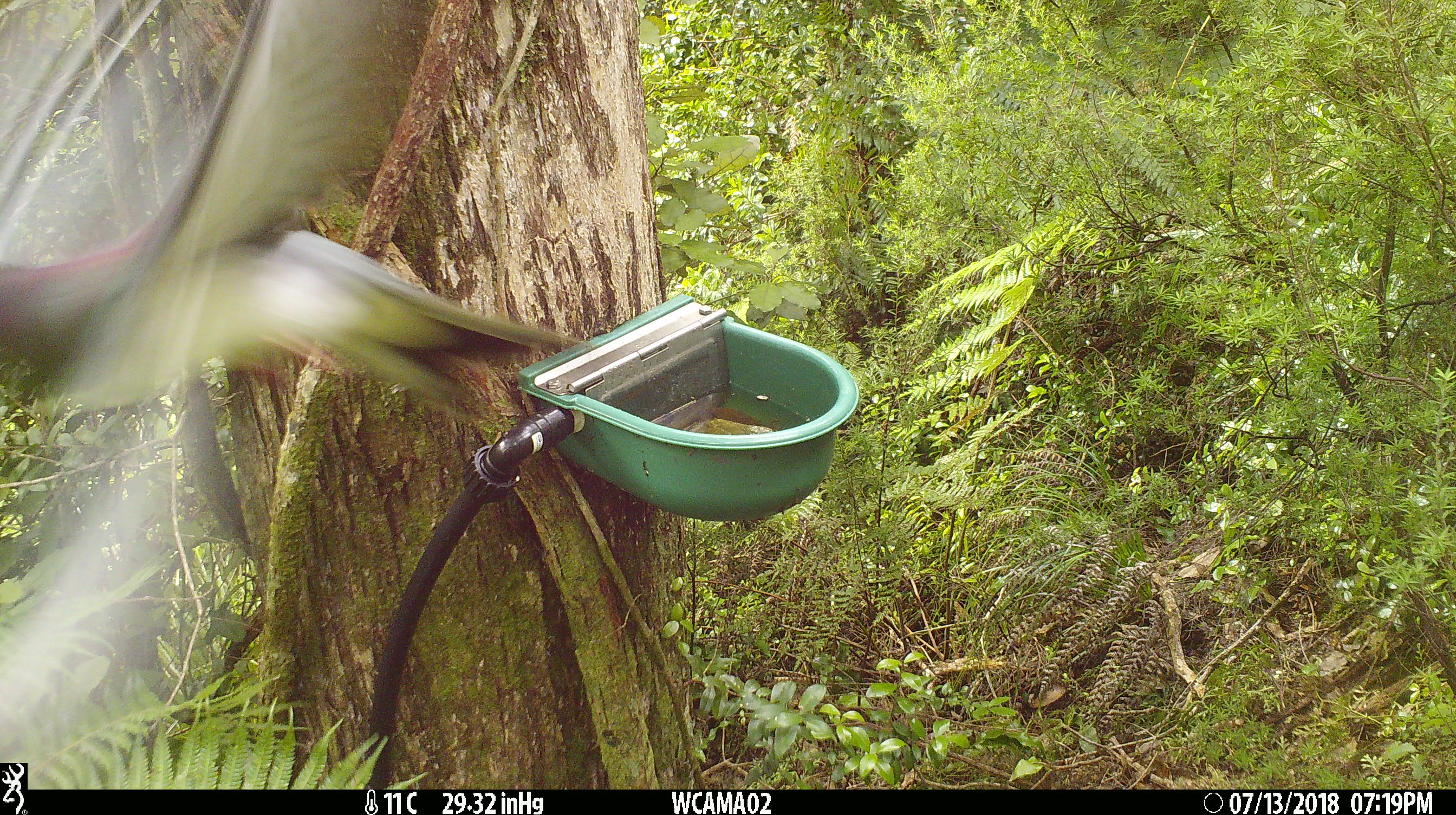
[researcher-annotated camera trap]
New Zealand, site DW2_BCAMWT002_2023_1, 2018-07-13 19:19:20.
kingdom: Animalia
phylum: Chordata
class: Aves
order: Columbiformes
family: Columbidae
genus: Hemiphaga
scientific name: Hemiphaga novaeseelandiae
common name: new zealand pigeon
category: kereru